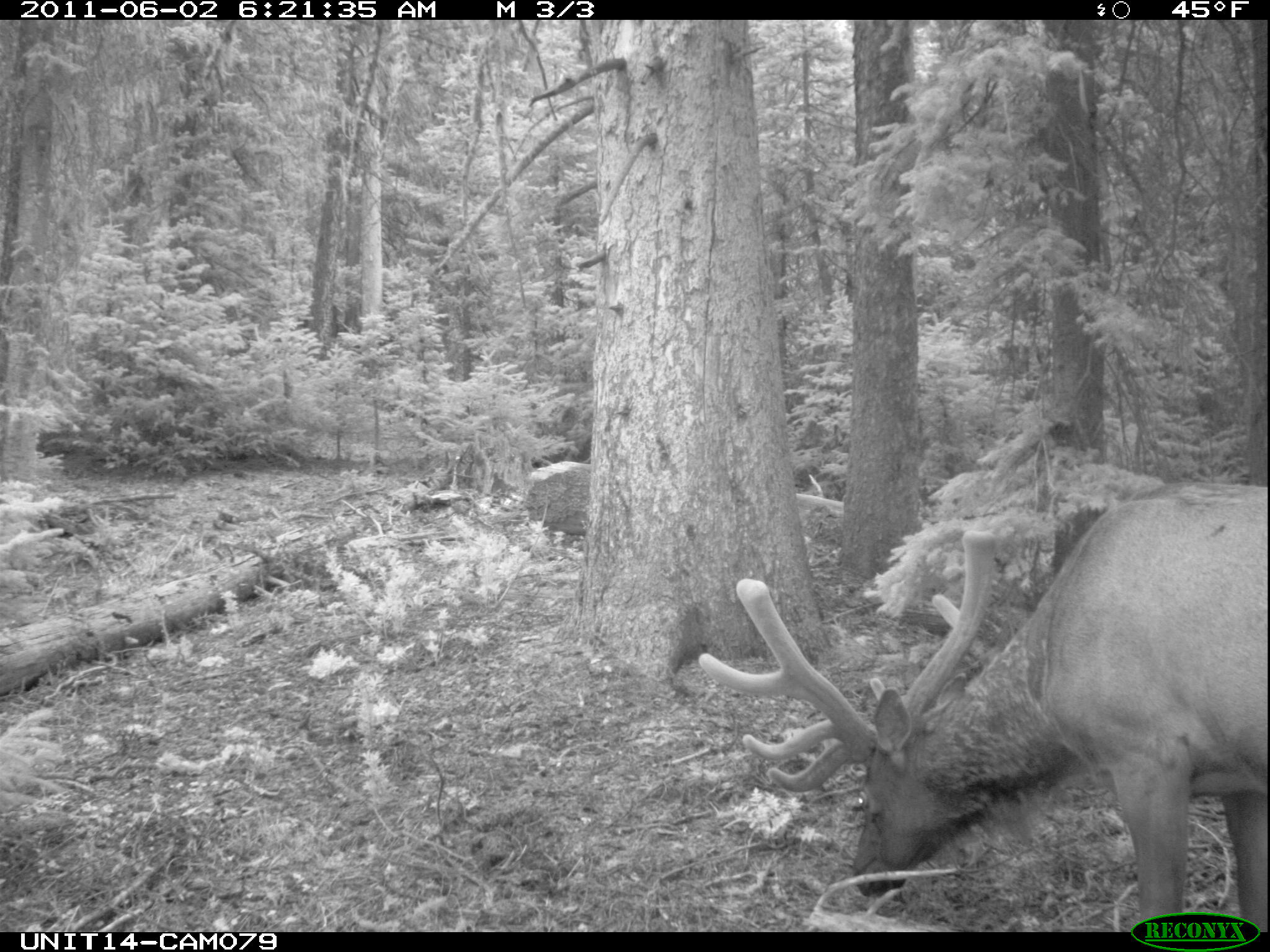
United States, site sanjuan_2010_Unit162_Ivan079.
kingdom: Animalia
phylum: Chordata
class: Mammalia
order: Artiodactyla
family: Cervidae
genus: Cervus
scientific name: Cervus elaphus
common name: red deer